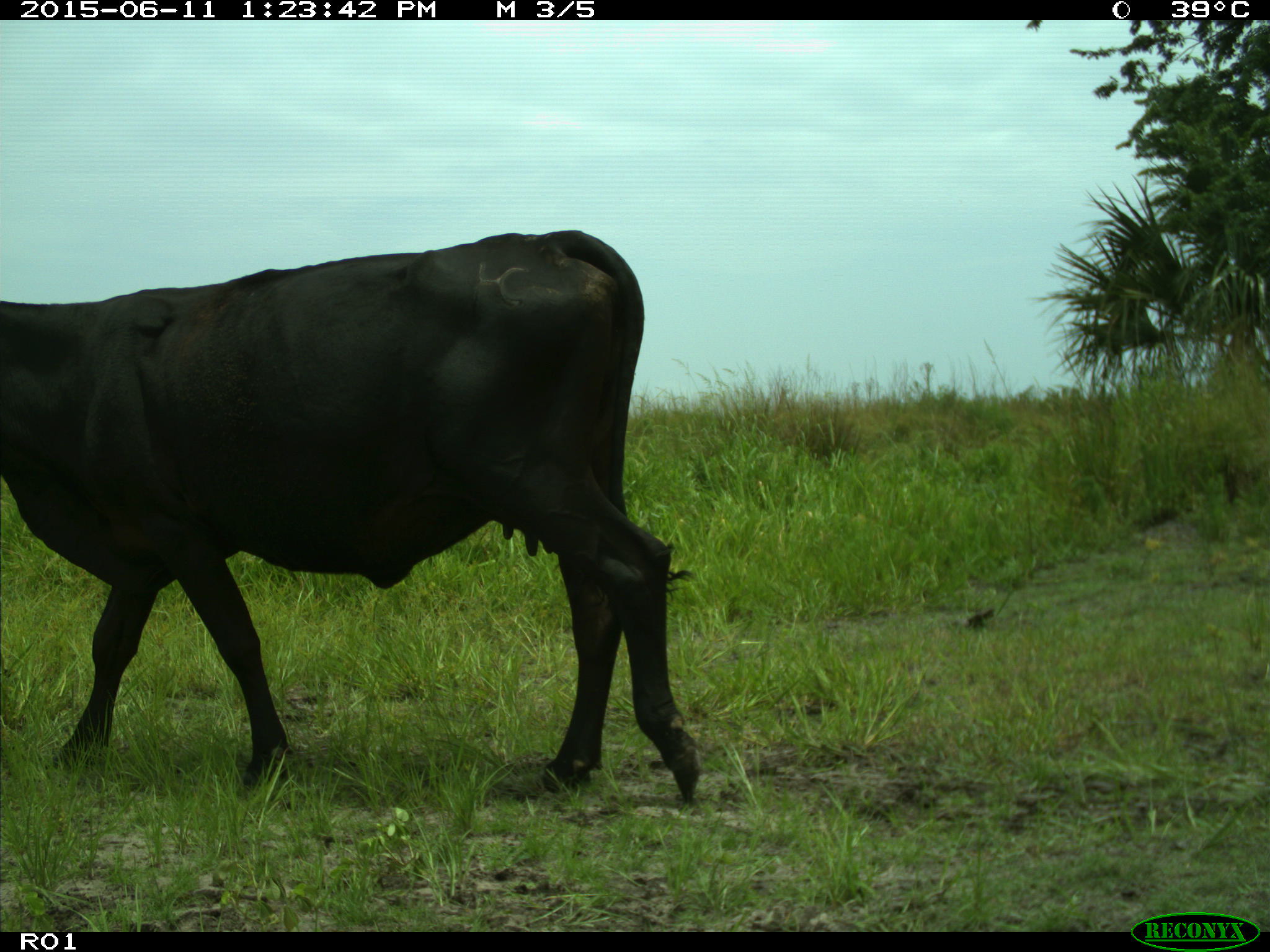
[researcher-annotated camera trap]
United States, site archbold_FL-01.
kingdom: Animalia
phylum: Chordata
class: Mammalia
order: Artiodactyla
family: Bovidae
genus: Bos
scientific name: Bos taurus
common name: domestic cow